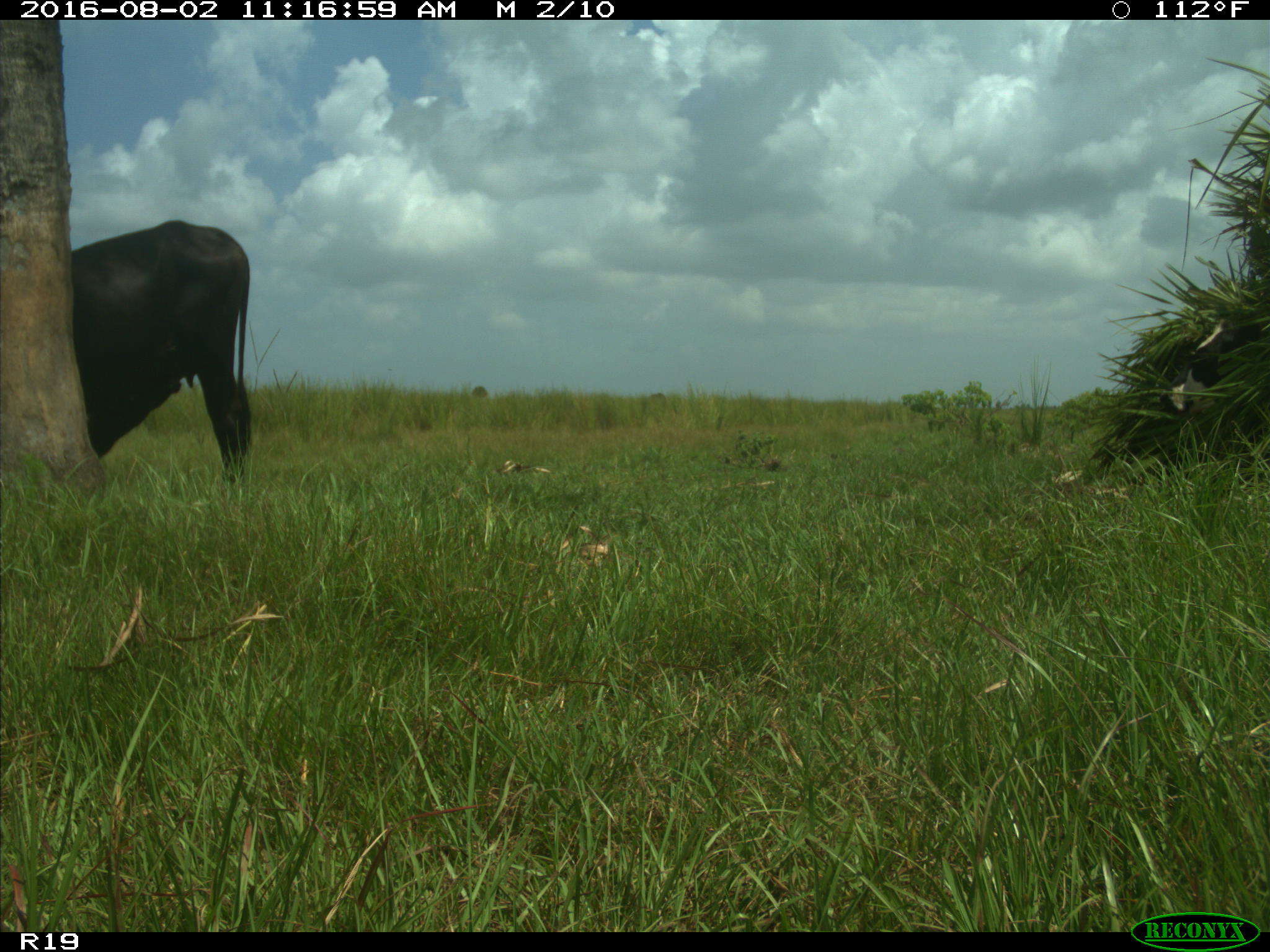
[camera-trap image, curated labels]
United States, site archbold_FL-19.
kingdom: Animalia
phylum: Chordata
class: Mammalia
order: Artiodactyla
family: Bovidae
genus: Bos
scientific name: Bos taurus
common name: domestic cow